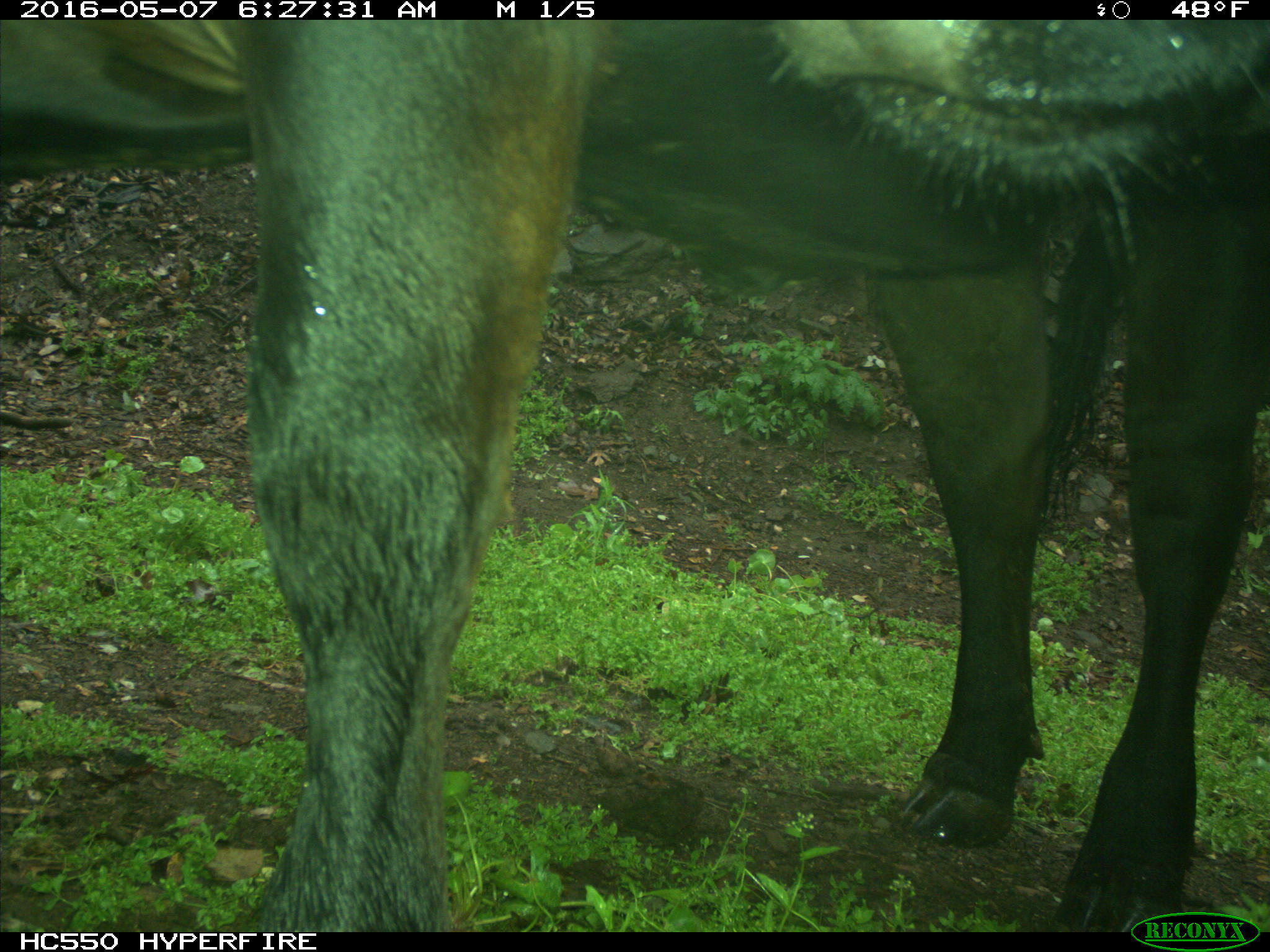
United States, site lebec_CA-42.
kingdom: Animalia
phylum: Chordata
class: Mammalia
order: Artiodactyla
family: Bovidae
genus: Bos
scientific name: Bos taurus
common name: domestic cow